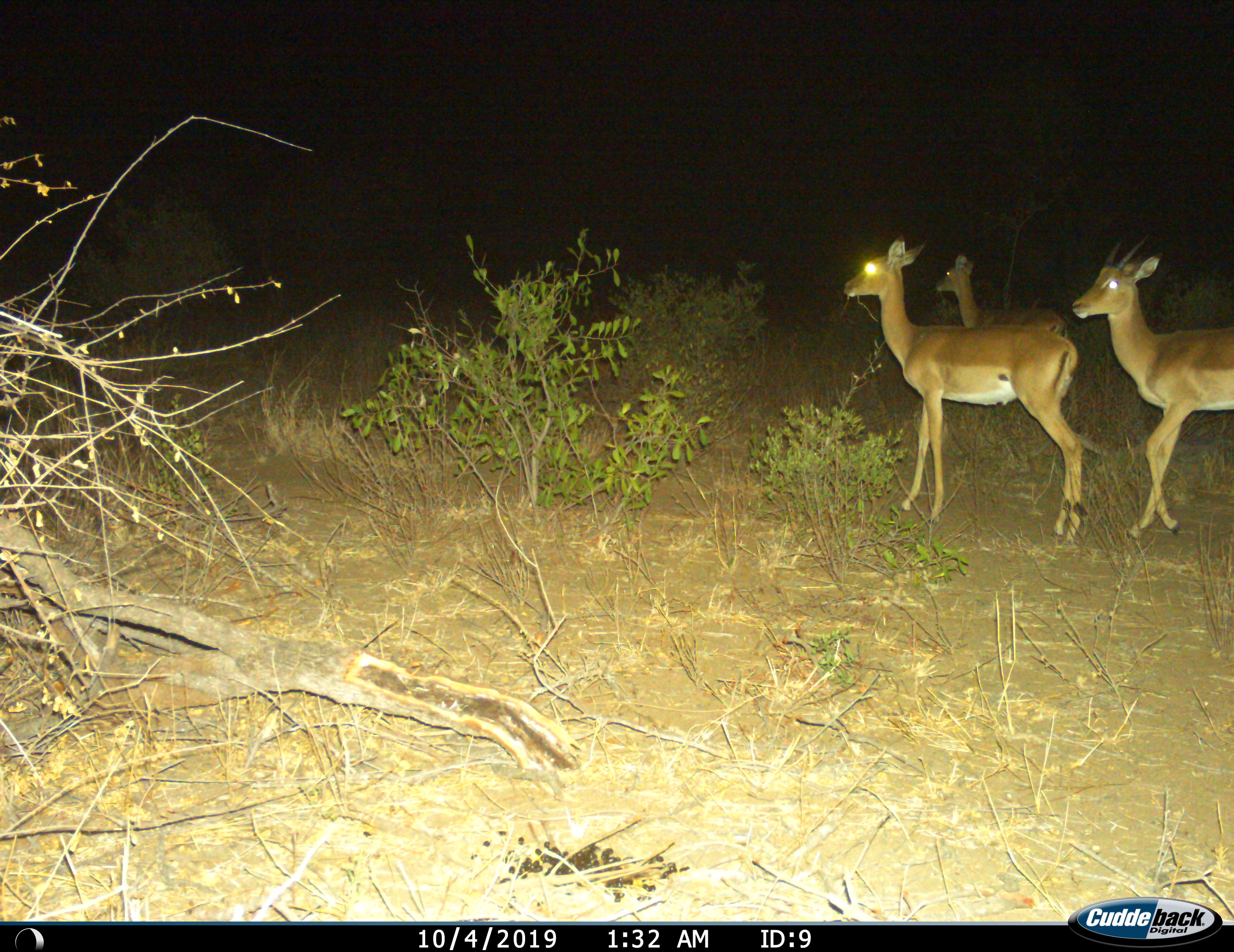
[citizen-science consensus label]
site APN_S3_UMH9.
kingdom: Animalia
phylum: Chordata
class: Mammalia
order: Artiodactyla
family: Bovidae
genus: Aepyceros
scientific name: Aepyceros melampus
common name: impala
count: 3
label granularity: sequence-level